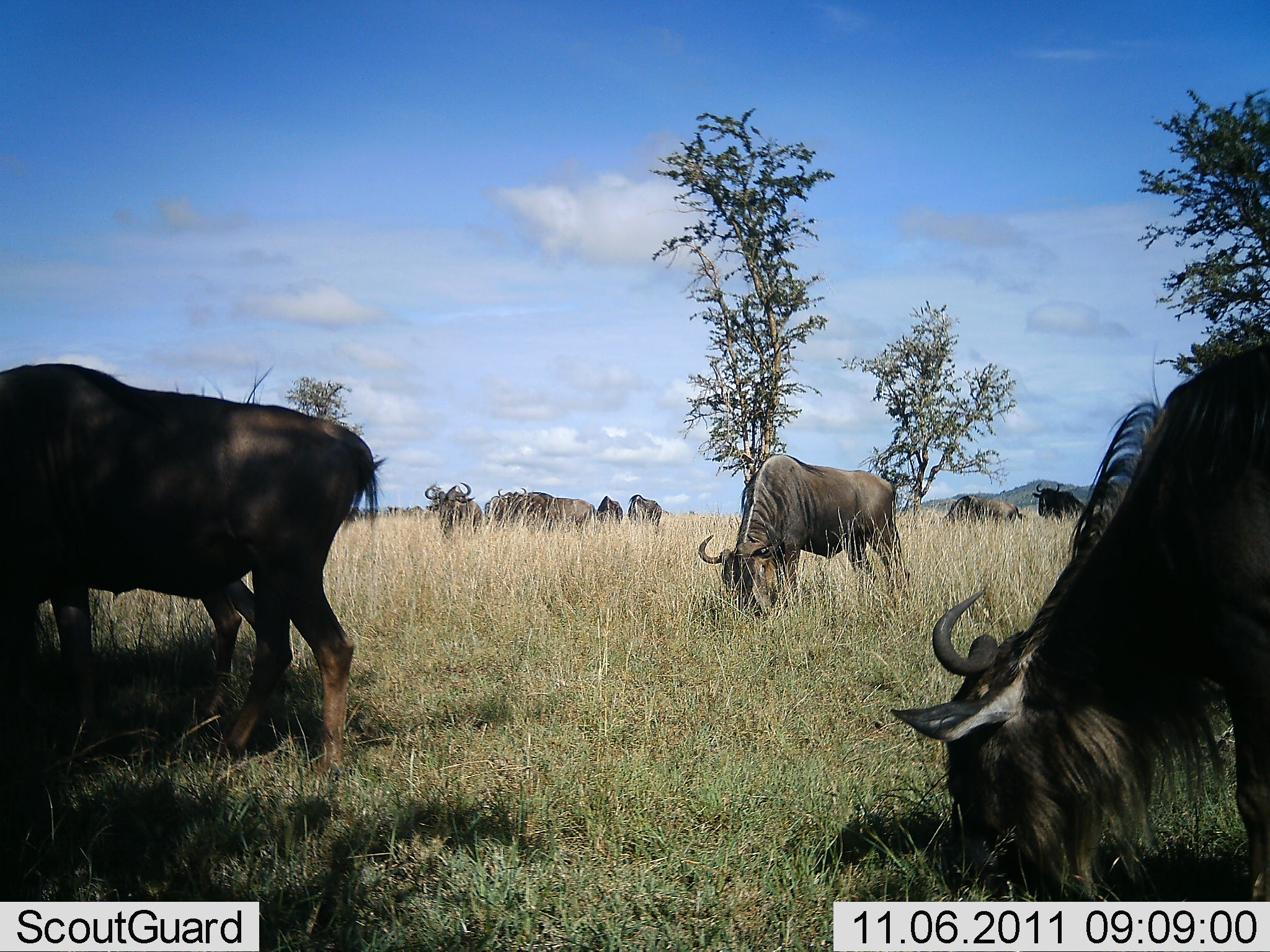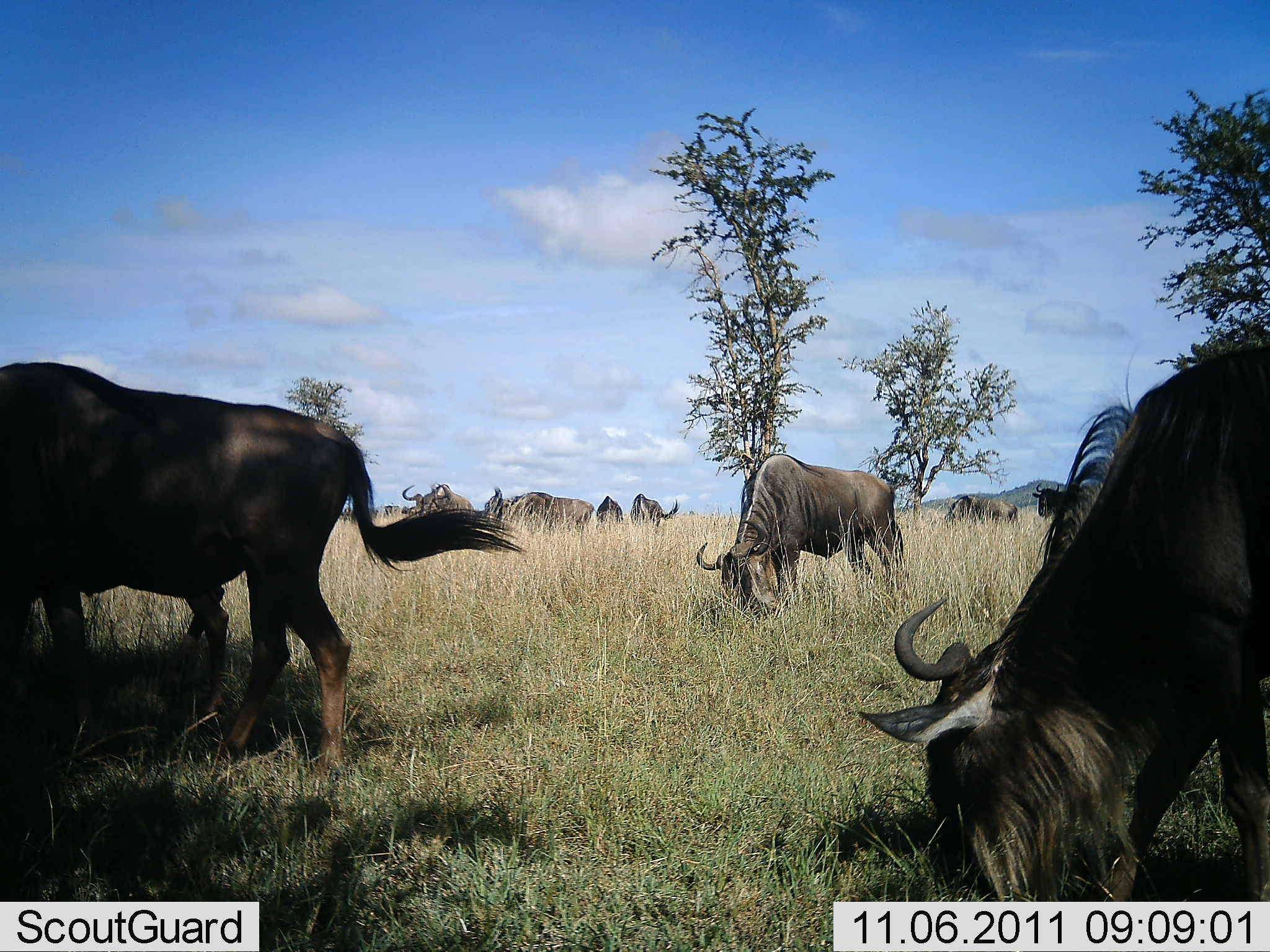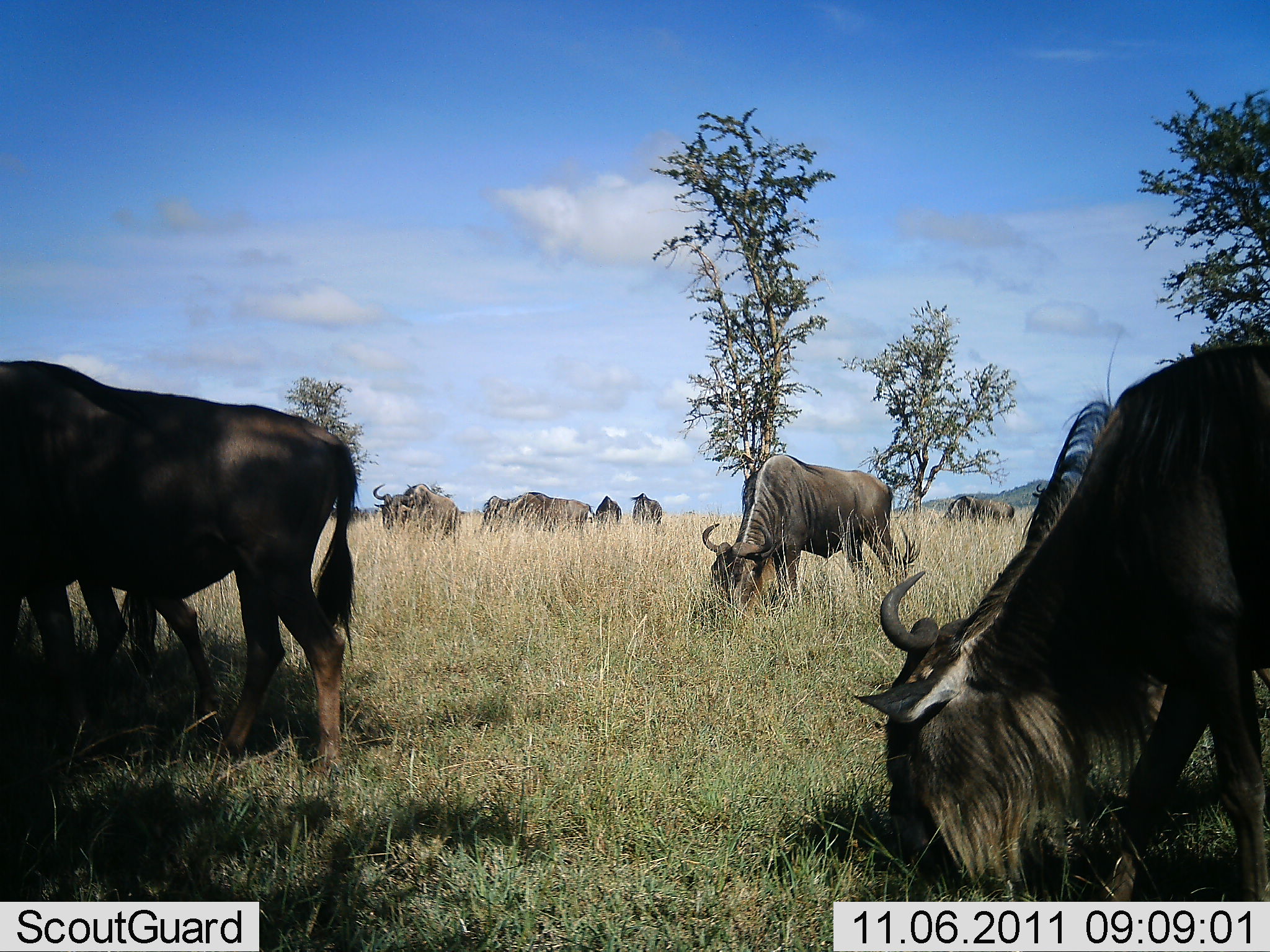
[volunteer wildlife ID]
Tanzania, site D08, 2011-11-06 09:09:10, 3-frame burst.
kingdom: Animalia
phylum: Chordata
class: Mammalia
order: Artiodactyla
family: Bovidae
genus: Connochaetes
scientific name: Connochaetes taurinus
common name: blue wildebeest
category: wildebeest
Wildebeest (blue wildebeest) (Connochaetes taurinus), count 10. Behavior (volunteer vote fractions): standing 50%, resting 0%, moving 17%, interacting 0%. Young present (vote fraction): 0%. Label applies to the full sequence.